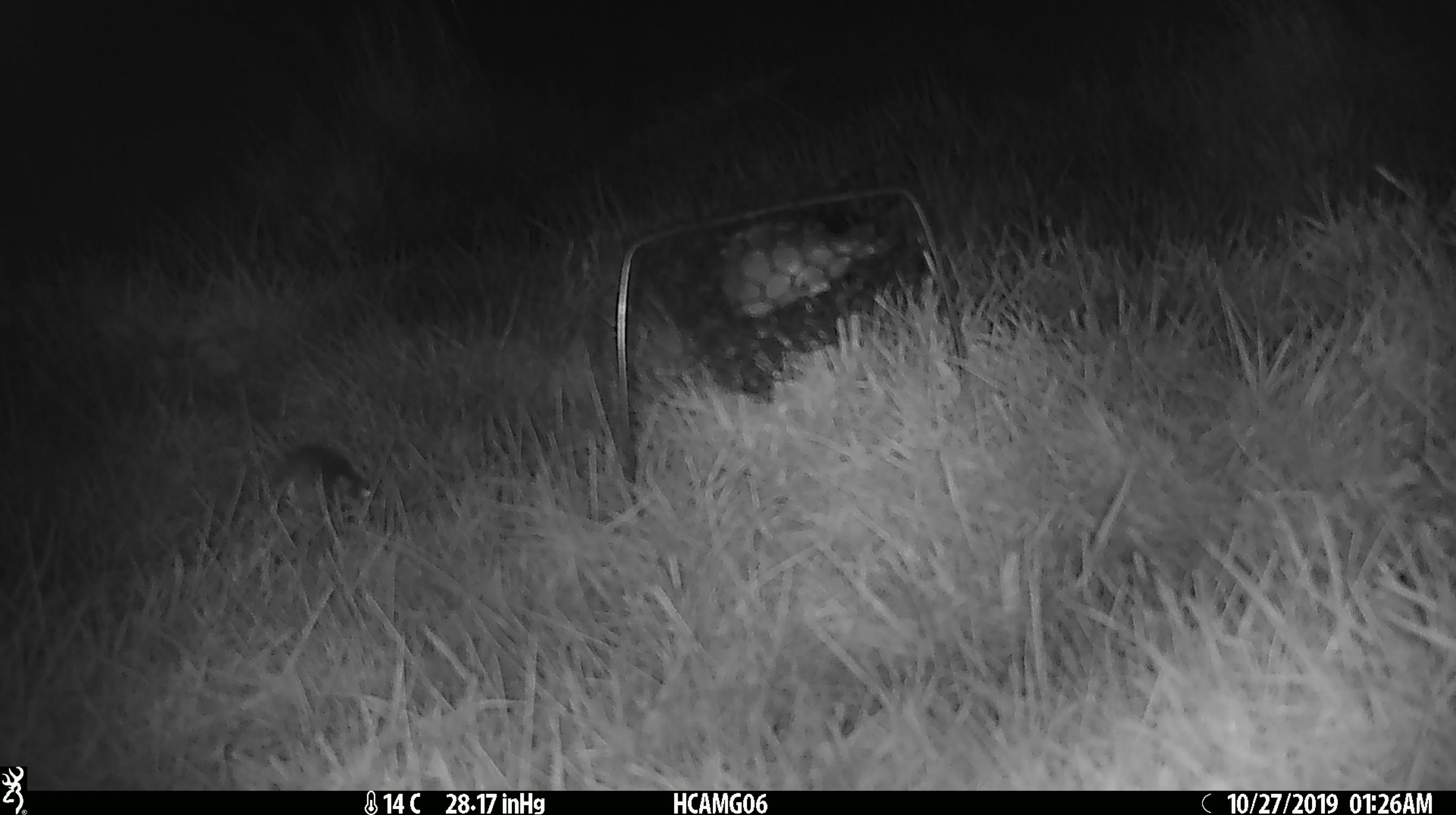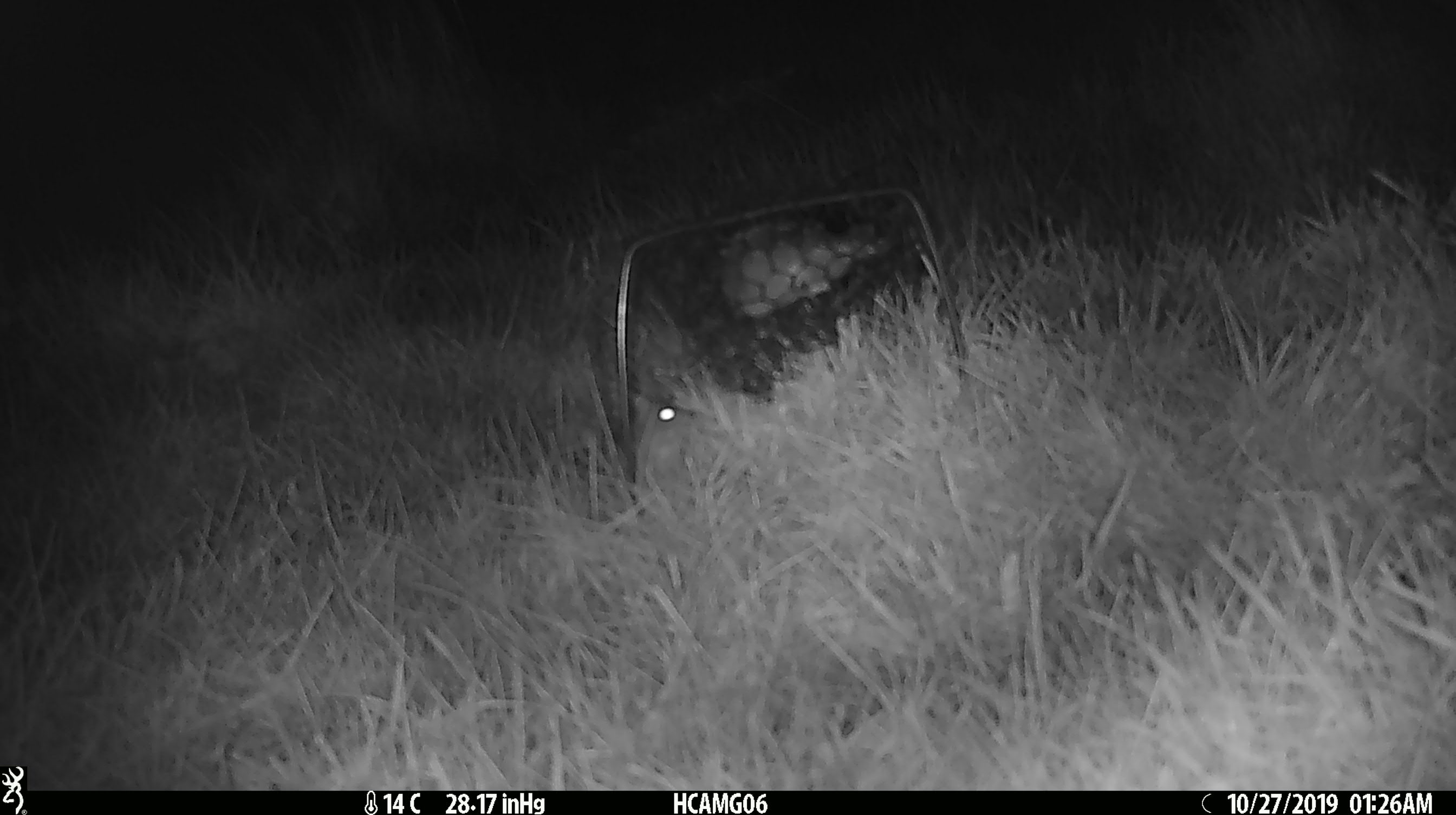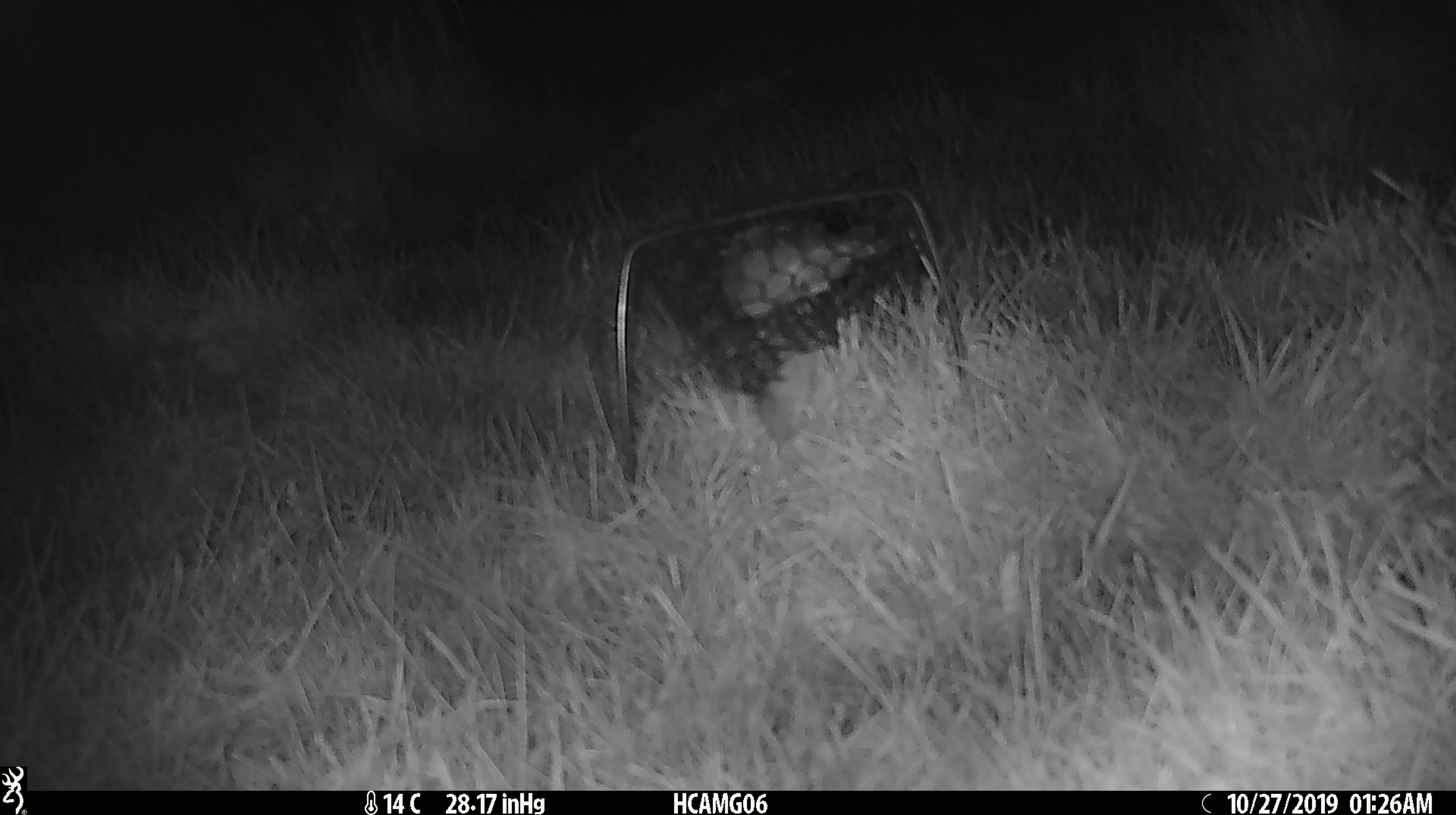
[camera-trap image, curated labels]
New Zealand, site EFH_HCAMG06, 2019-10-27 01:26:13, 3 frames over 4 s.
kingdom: Animalia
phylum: Chordata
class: Mammalia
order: Rodentia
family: Muridae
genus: Mus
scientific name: Mus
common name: mouse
Mouse (Mus).